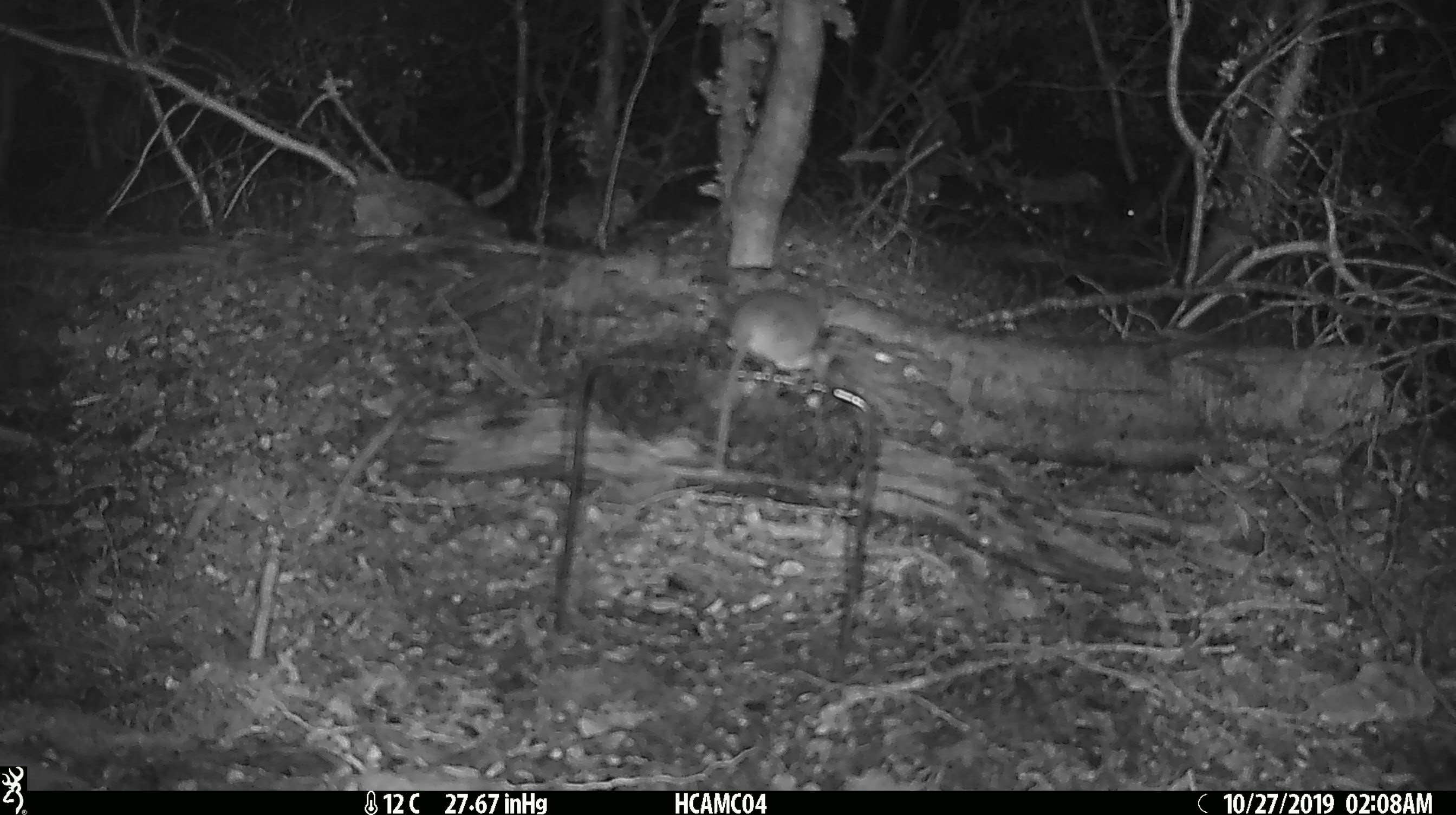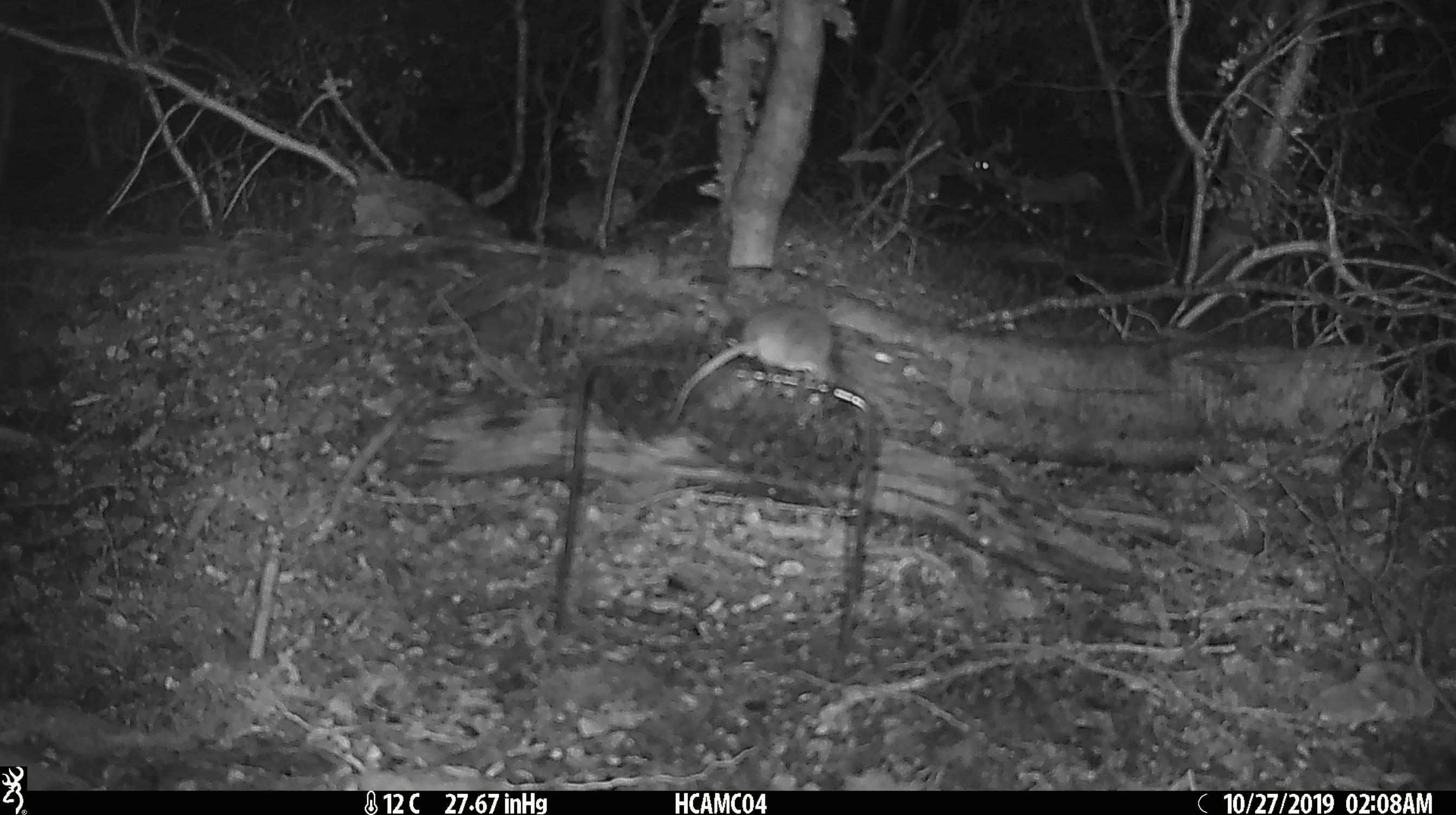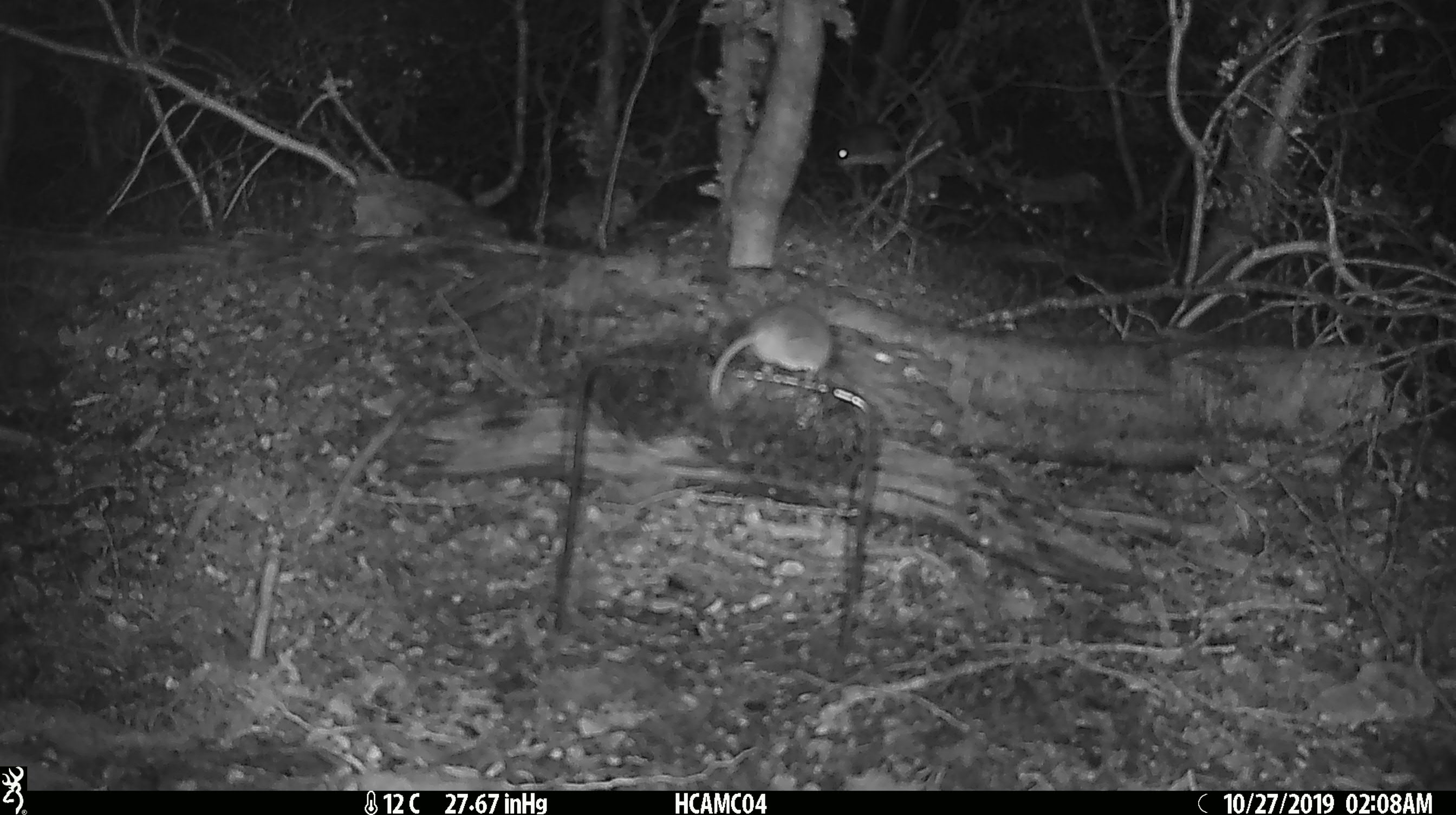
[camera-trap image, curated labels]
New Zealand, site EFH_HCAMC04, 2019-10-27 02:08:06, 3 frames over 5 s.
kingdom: Animalia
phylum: Chordata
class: Mammalia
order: Rodentia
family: Muridae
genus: Mus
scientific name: Mus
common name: mouse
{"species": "mouse (Mus)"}